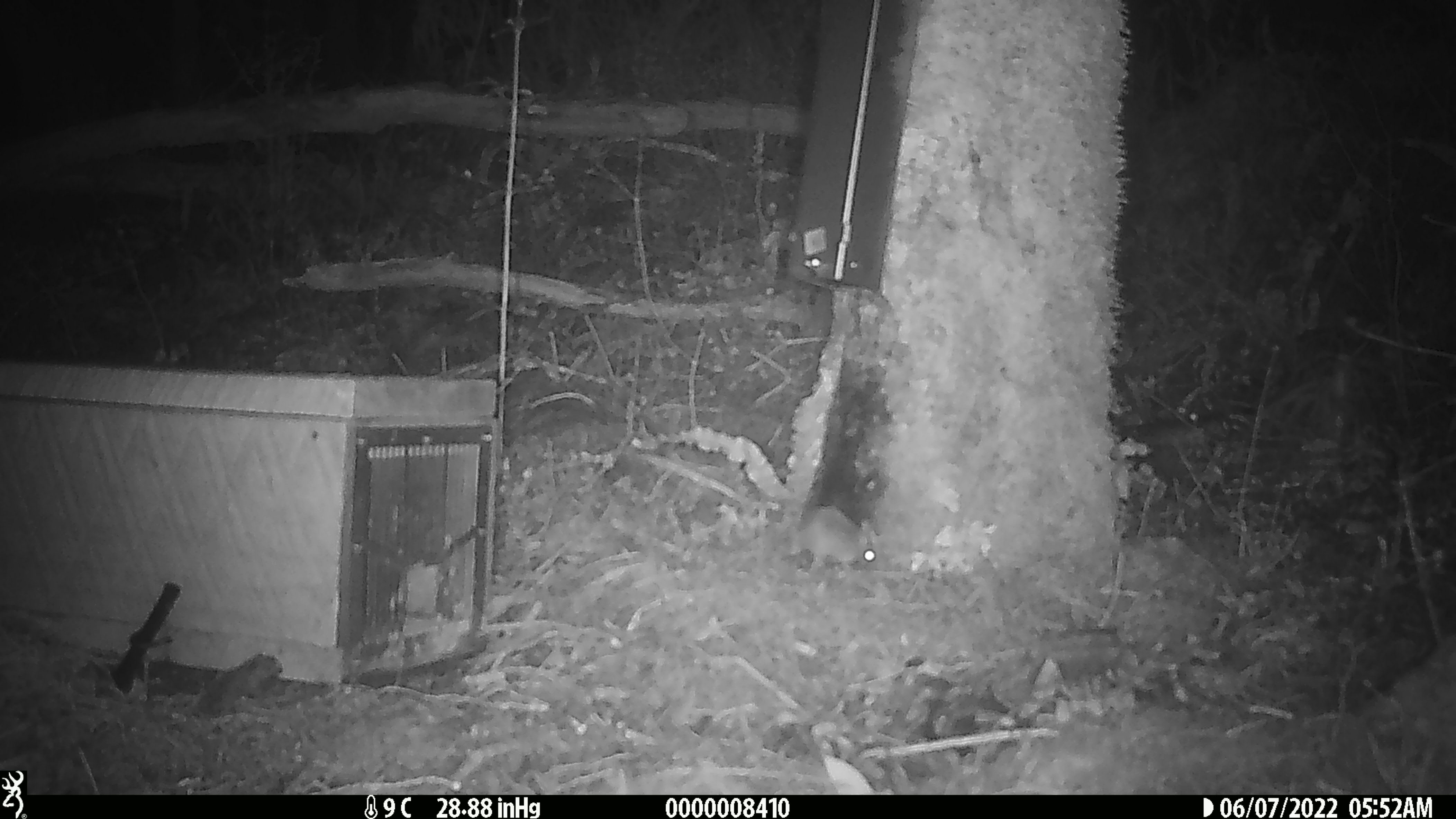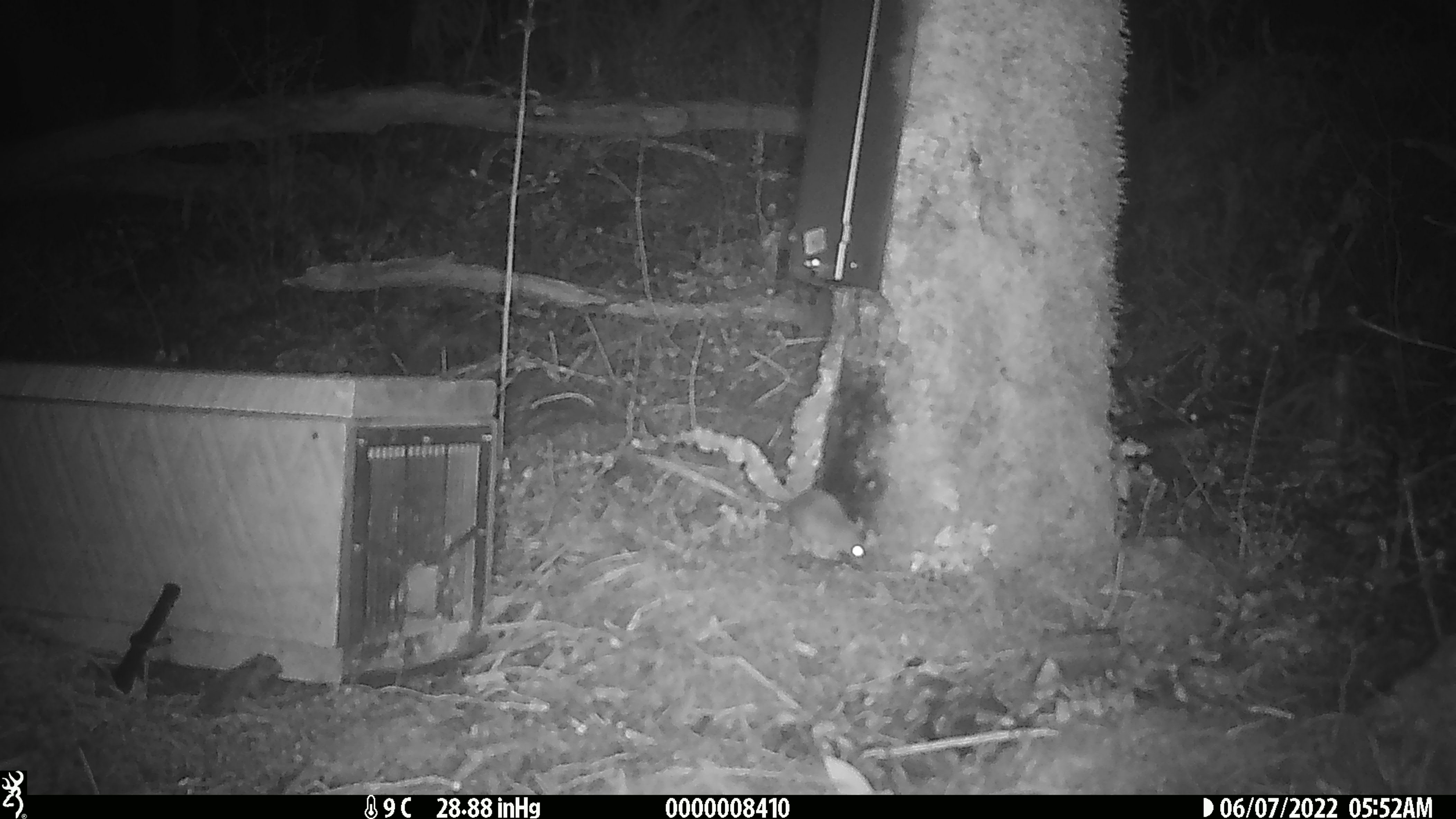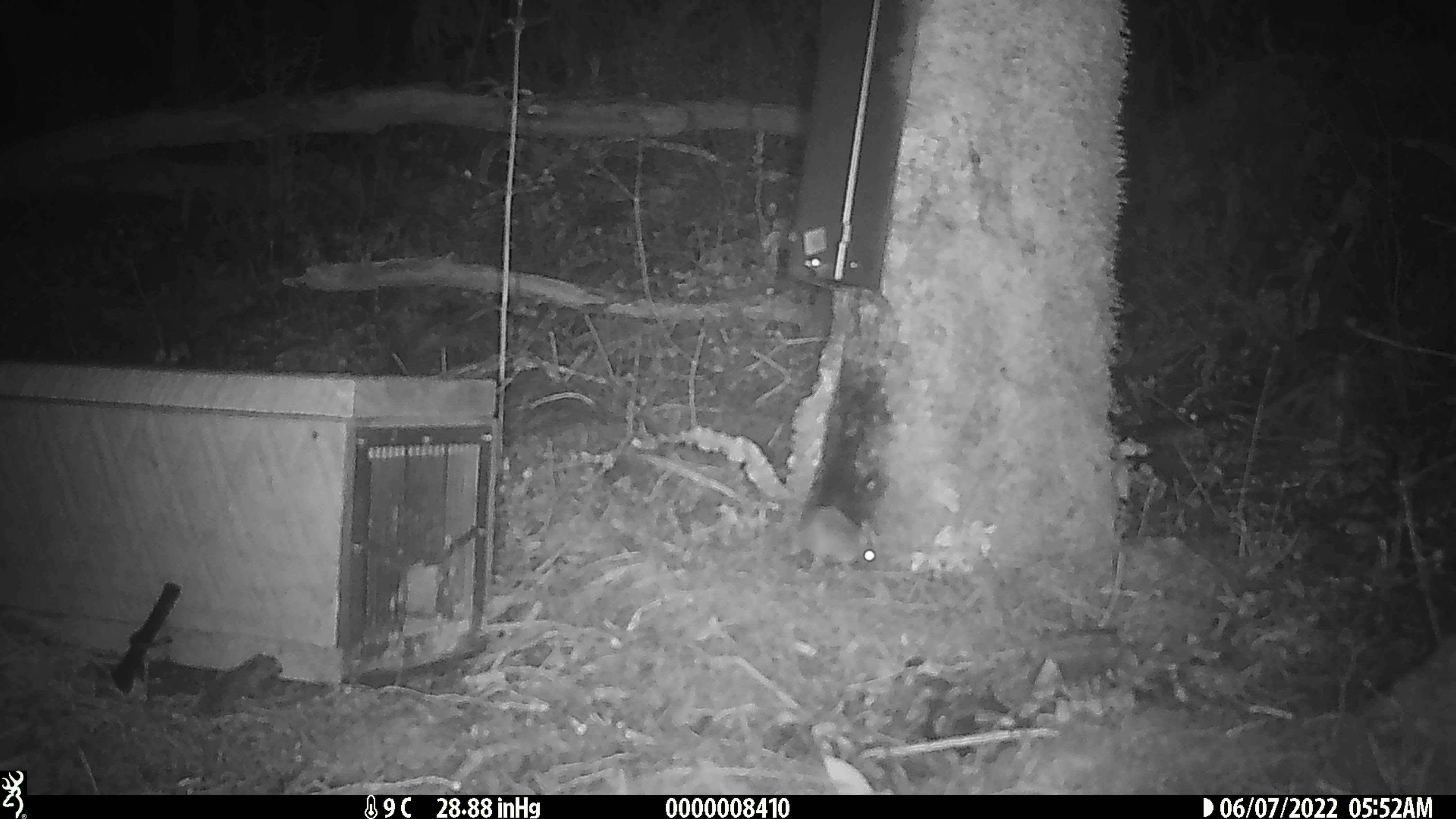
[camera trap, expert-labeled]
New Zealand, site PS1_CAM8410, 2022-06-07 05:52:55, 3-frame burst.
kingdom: Animalia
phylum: Chordata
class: Mammalia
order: Rodentia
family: Muridae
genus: Mus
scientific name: Mus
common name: mouse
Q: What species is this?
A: Mouse (Mus).